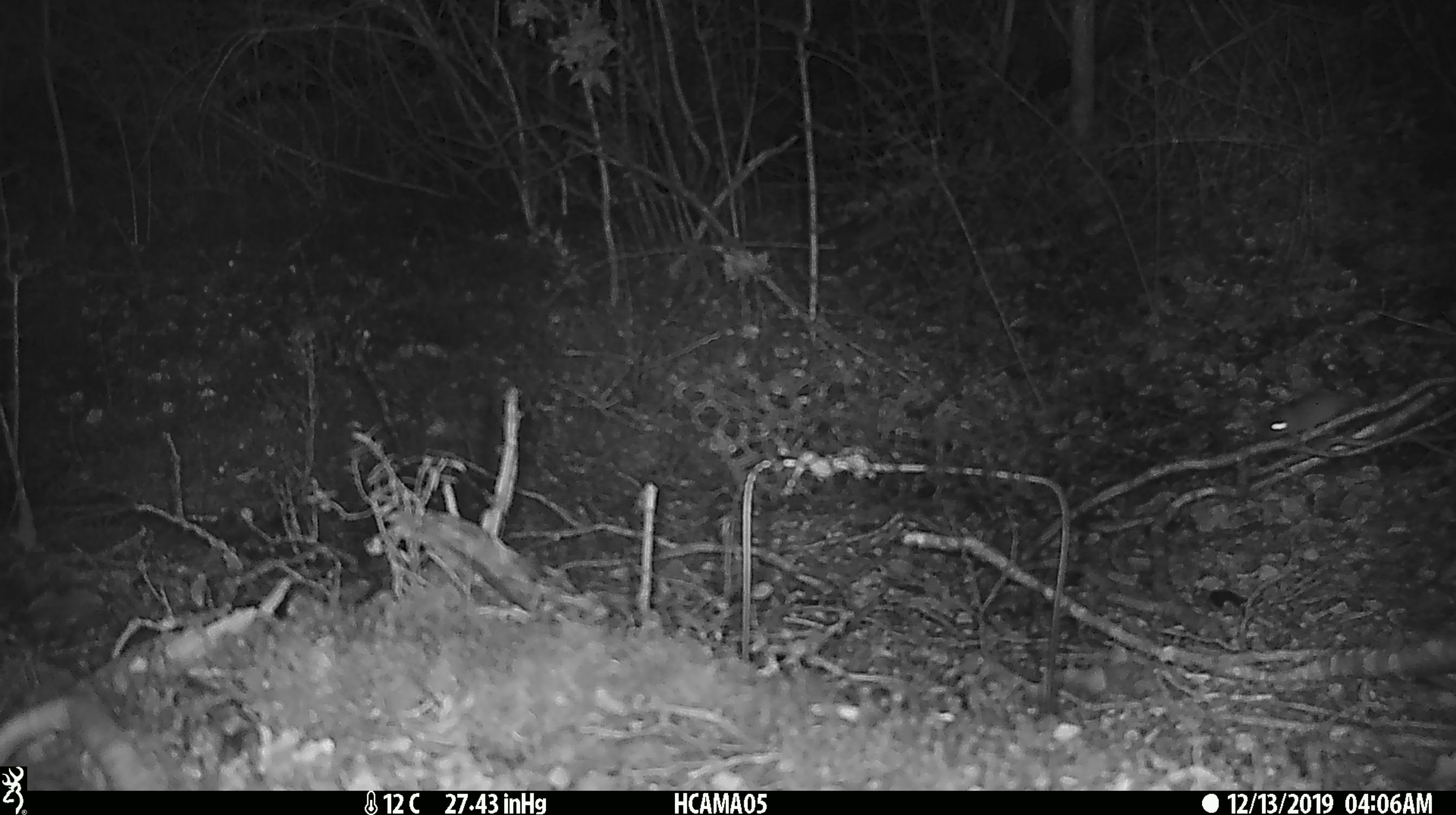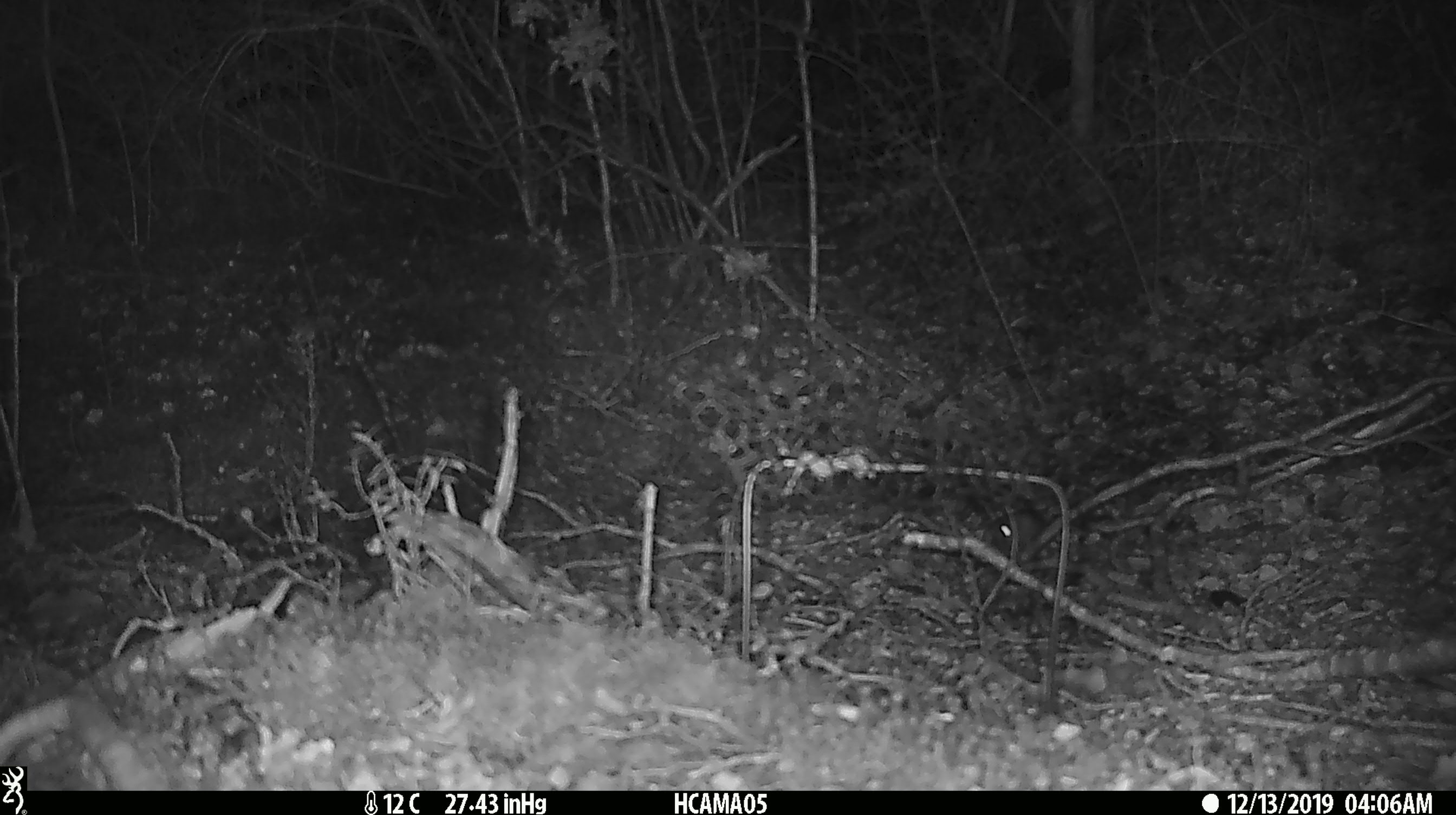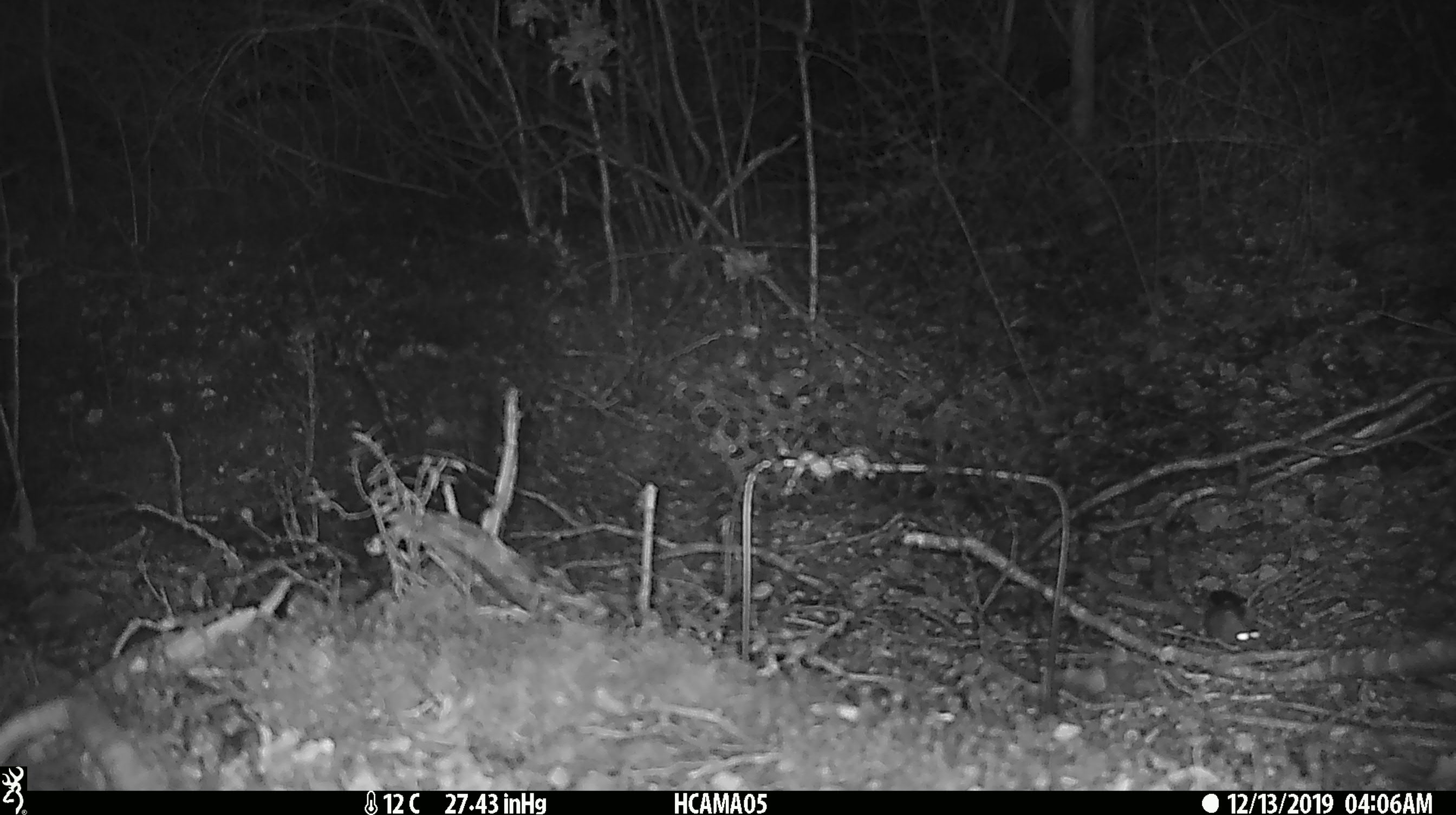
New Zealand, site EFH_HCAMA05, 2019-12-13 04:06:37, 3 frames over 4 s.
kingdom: Animalia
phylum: Chordata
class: Mammalia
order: Rodentia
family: Muridae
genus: Mus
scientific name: Mus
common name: mouse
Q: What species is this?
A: Mouse (Mus).